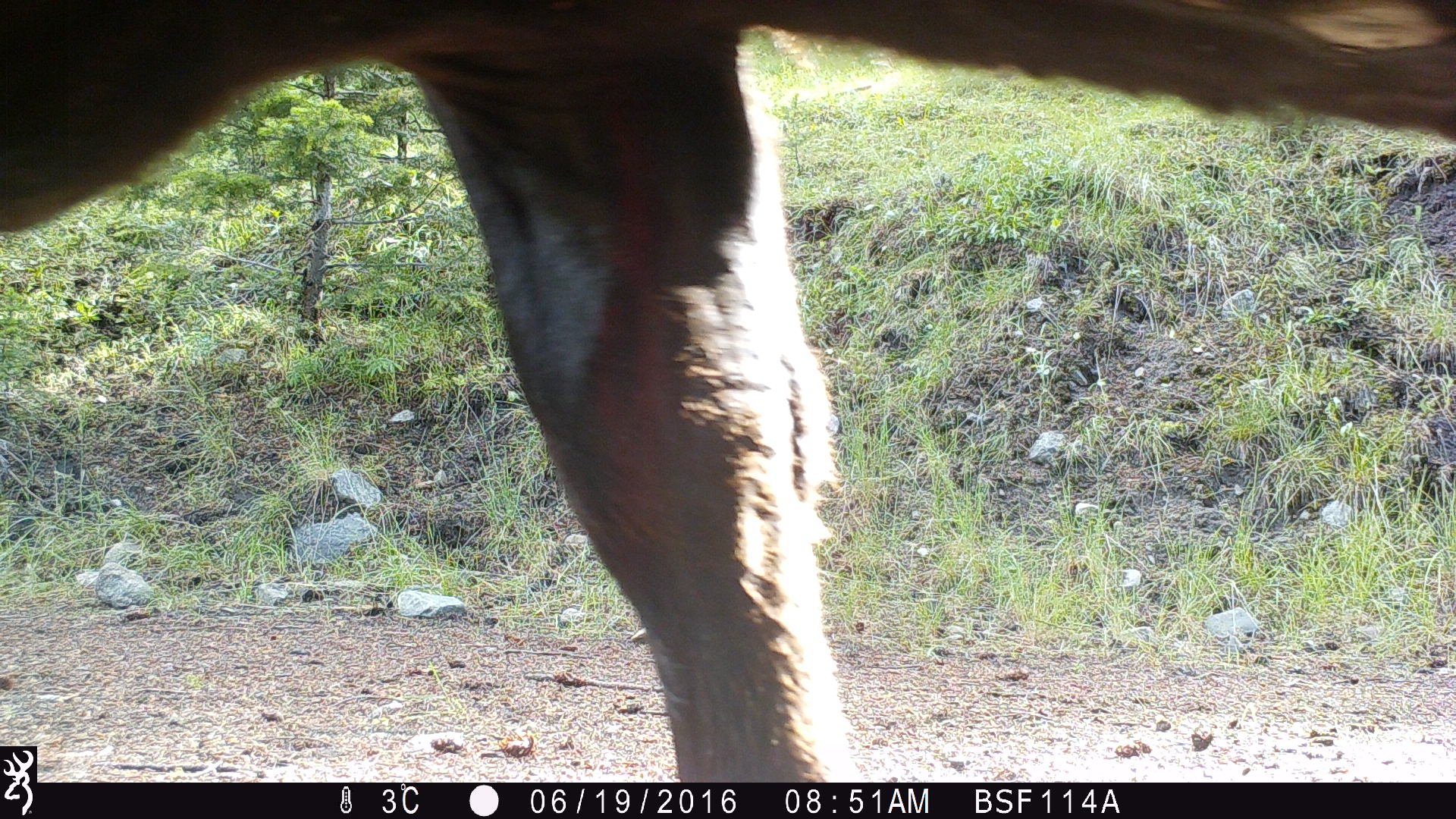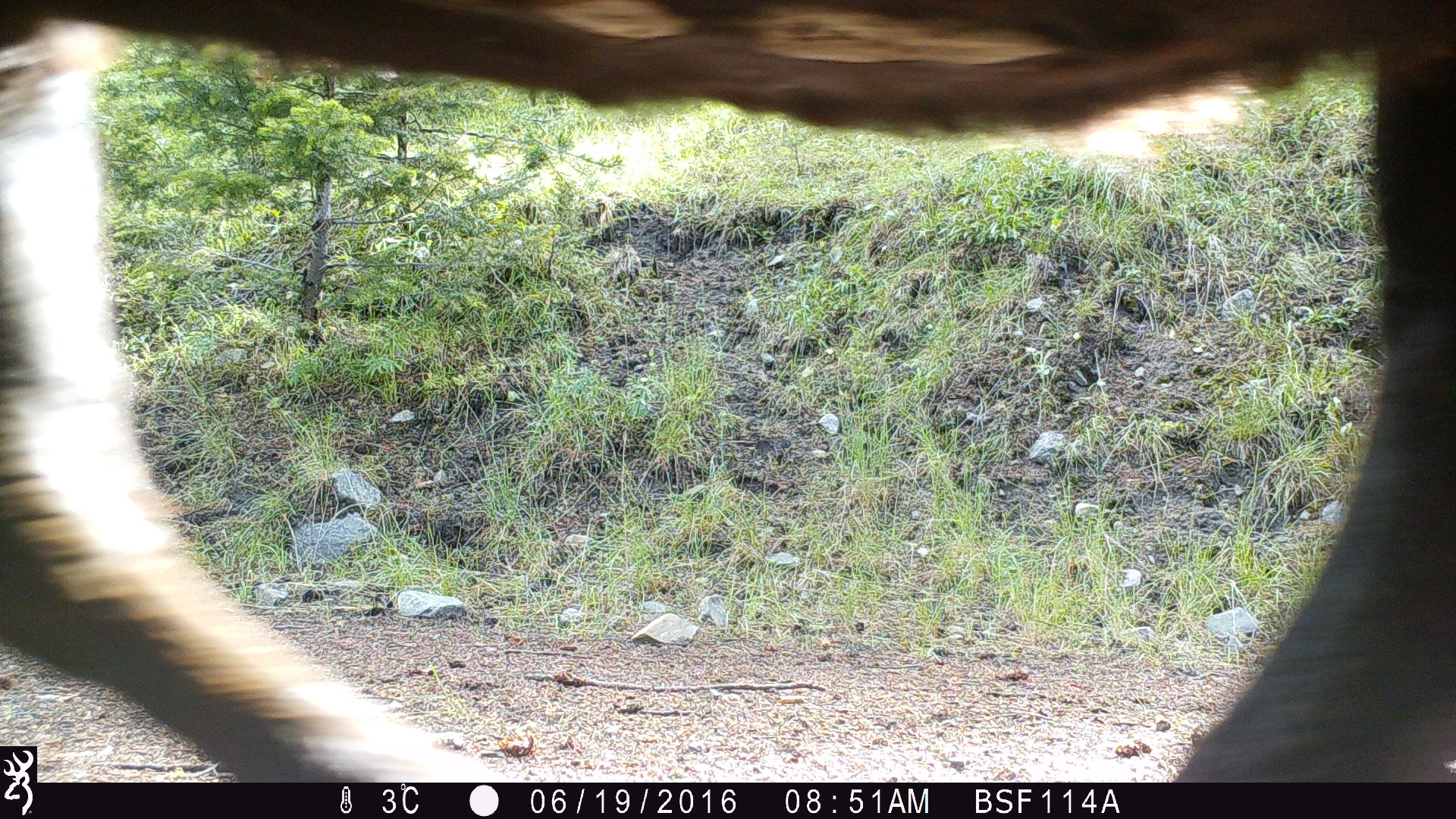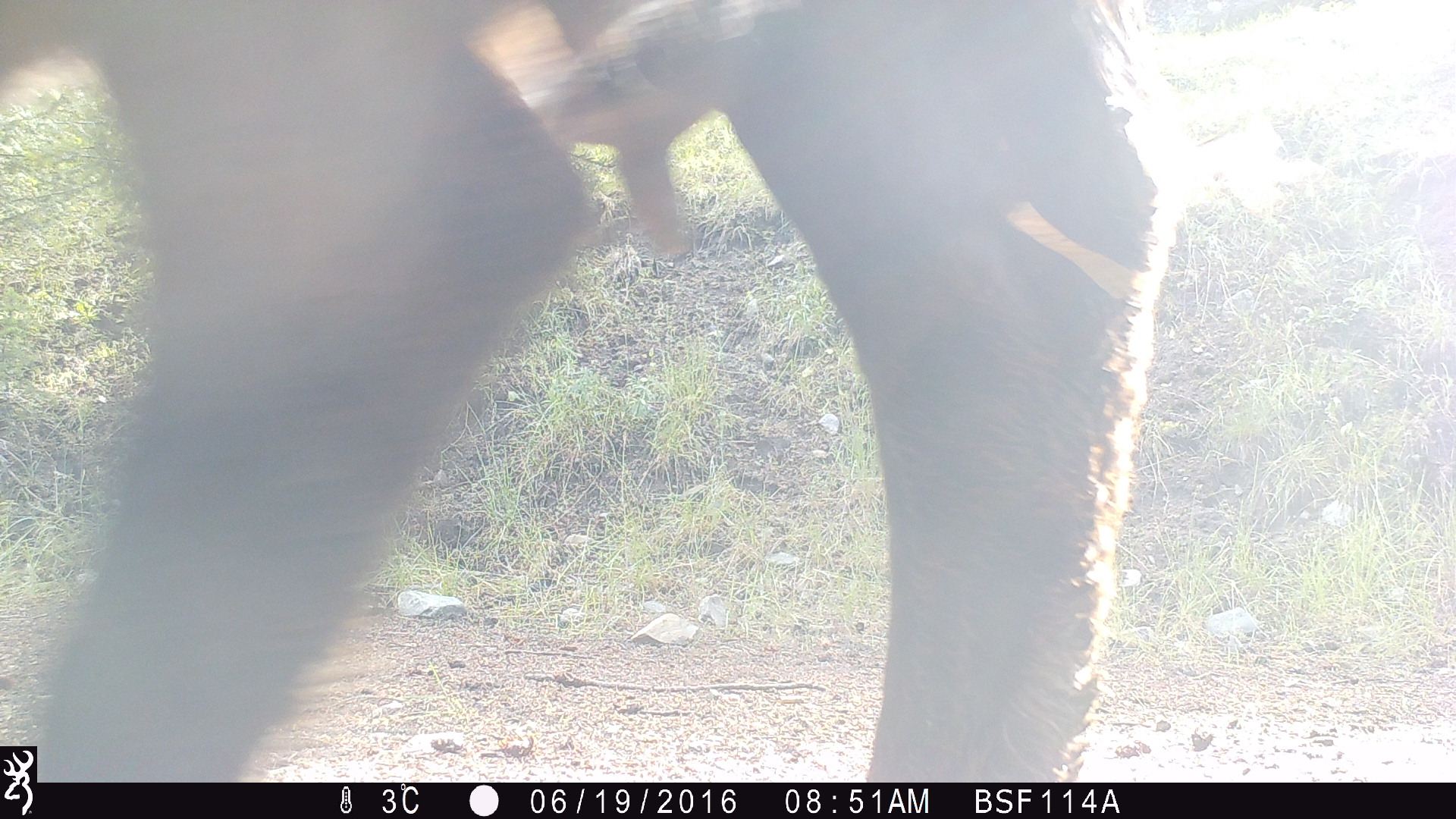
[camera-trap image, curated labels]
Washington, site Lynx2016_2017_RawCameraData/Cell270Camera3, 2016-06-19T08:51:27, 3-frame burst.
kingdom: Animalia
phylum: Chordata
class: Mammalia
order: Artiodactyla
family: Bovidae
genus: Bos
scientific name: Bos taurus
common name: domestic cattle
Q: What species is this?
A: Domestic cattle (Bos taurus).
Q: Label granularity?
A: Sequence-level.